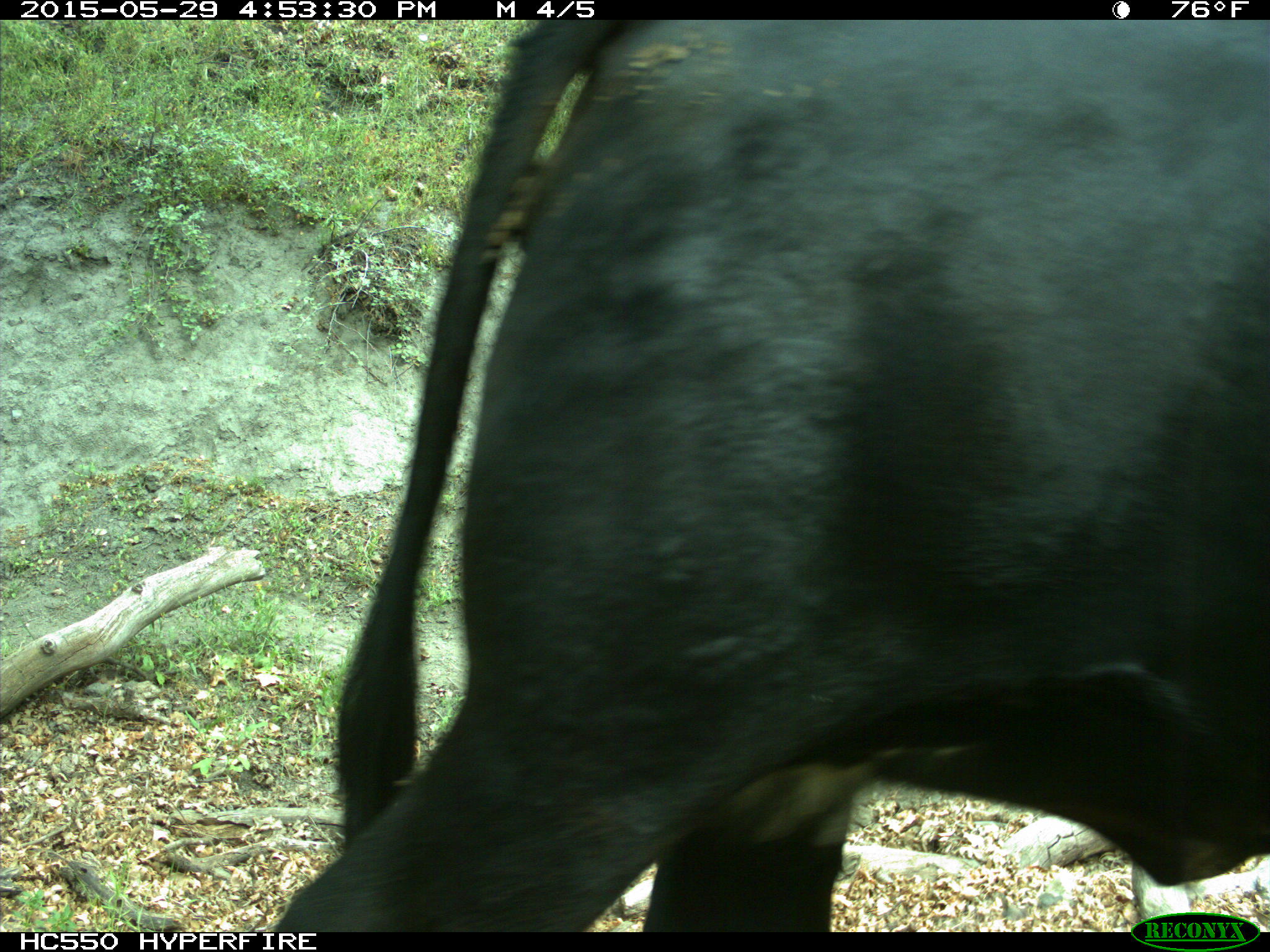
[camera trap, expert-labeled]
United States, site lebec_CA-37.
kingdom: Animalia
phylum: Chordata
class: Mammalia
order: Artiodactyla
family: Bovidae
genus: Bos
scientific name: Bos taurus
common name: domestic cow